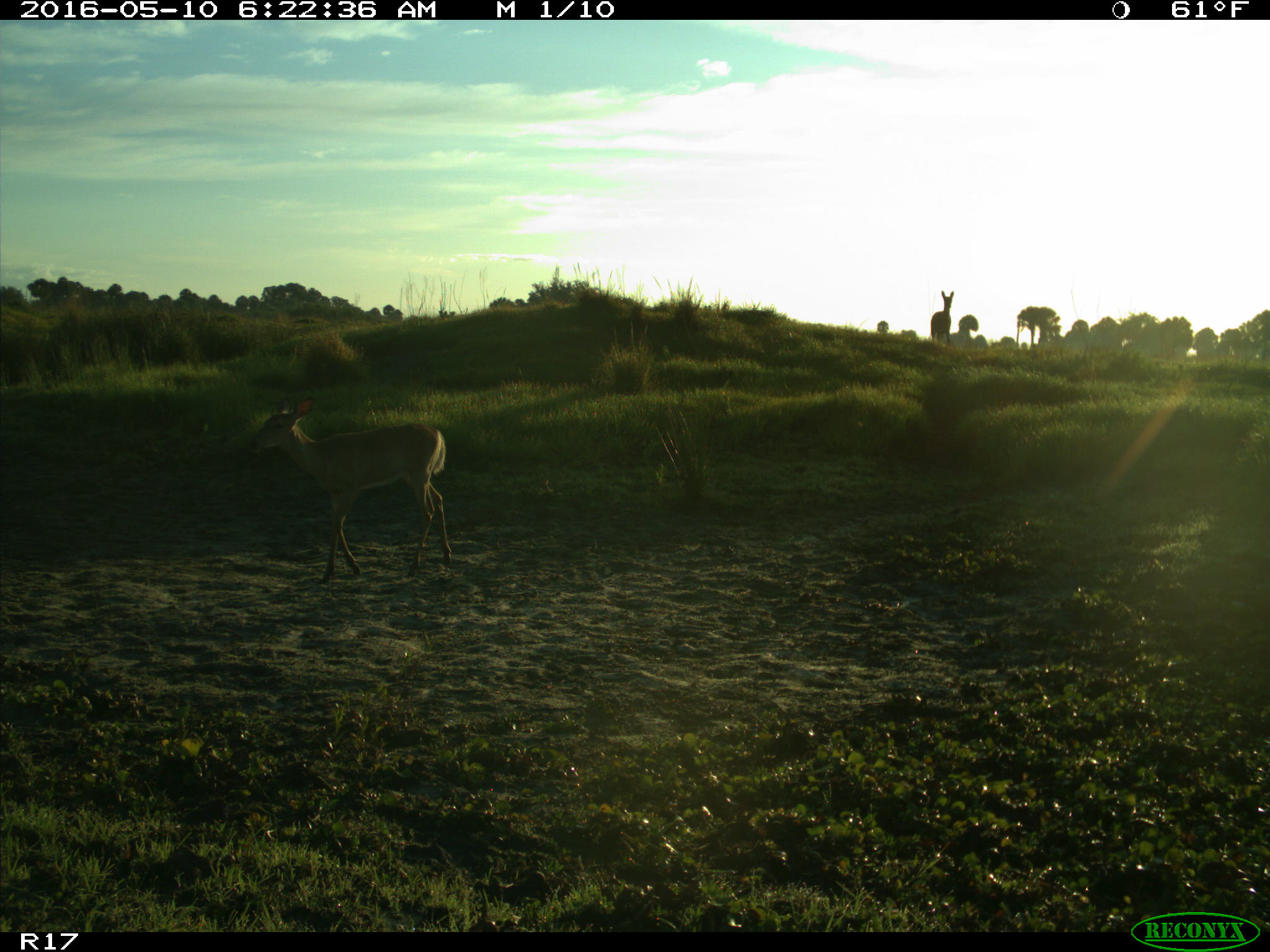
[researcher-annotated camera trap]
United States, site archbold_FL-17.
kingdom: Animalia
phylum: Chordata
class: Mammalia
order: Artiodactyla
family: Cervidae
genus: Odocoileus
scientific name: Odocoileus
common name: deer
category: unidentified deer